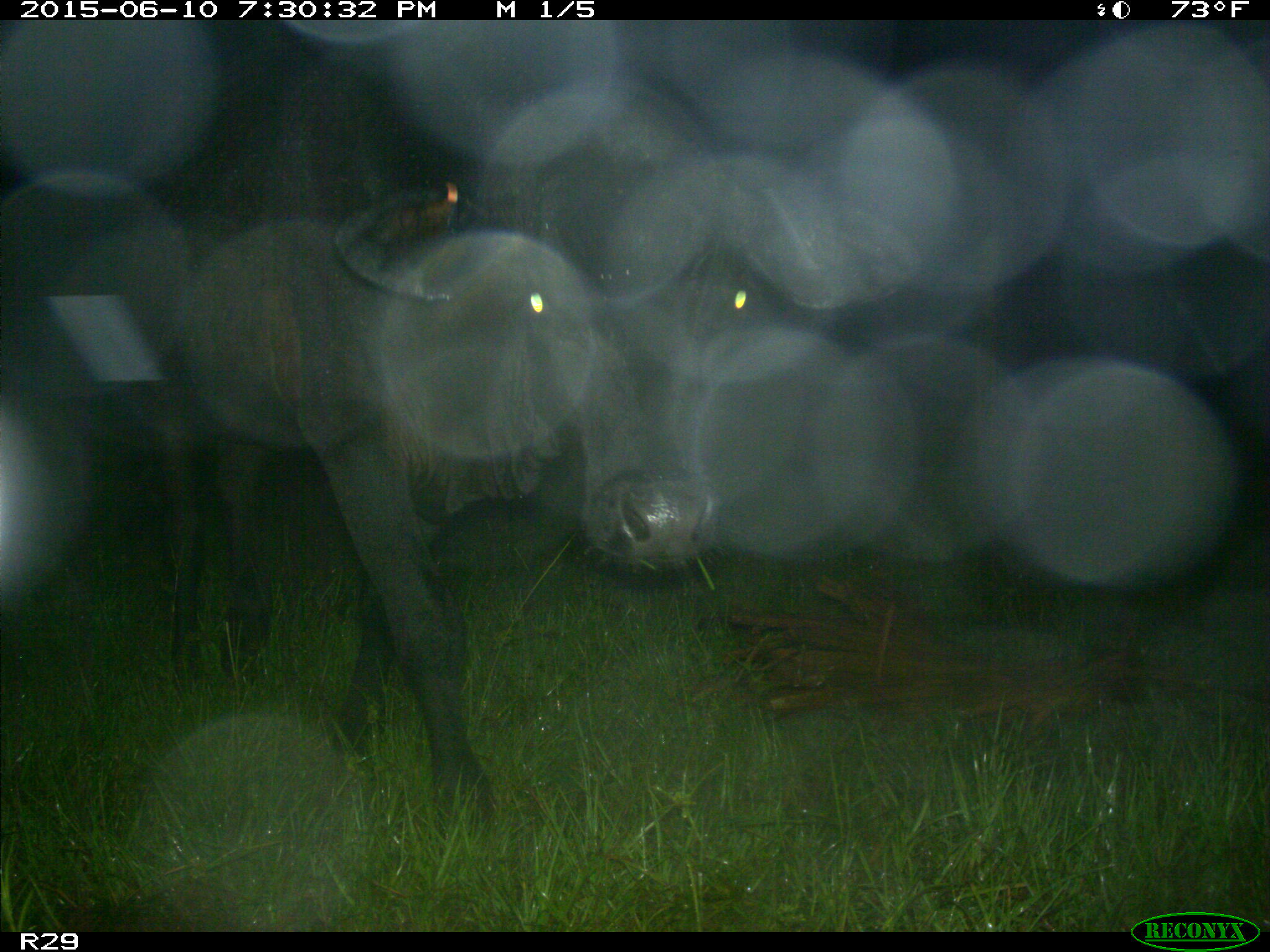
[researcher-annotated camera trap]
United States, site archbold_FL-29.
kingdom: Animalia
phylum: Chordata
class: Mammalia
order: Artiodactyla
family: Bovidae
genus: Bos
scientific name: Bos taurus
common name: domestic cow